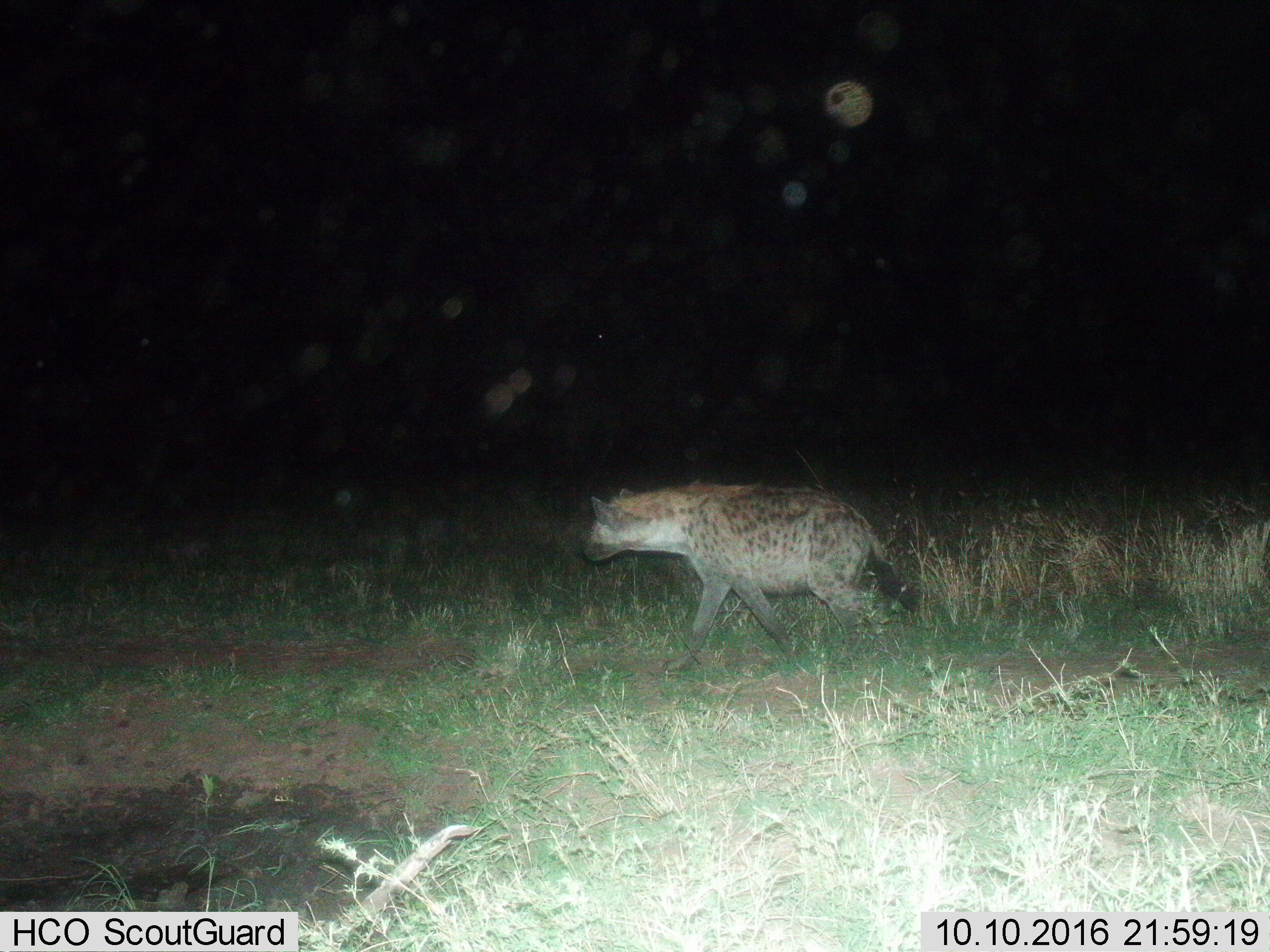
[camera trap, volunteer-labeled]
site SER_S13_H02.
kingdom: Animalia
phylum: Chordata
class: Mammalia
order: Carnivora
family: Hyaenidae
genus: Crocuta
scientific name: Crocuta crocuta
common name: spotted hyena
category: hyenaspotted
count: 1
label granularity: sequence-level